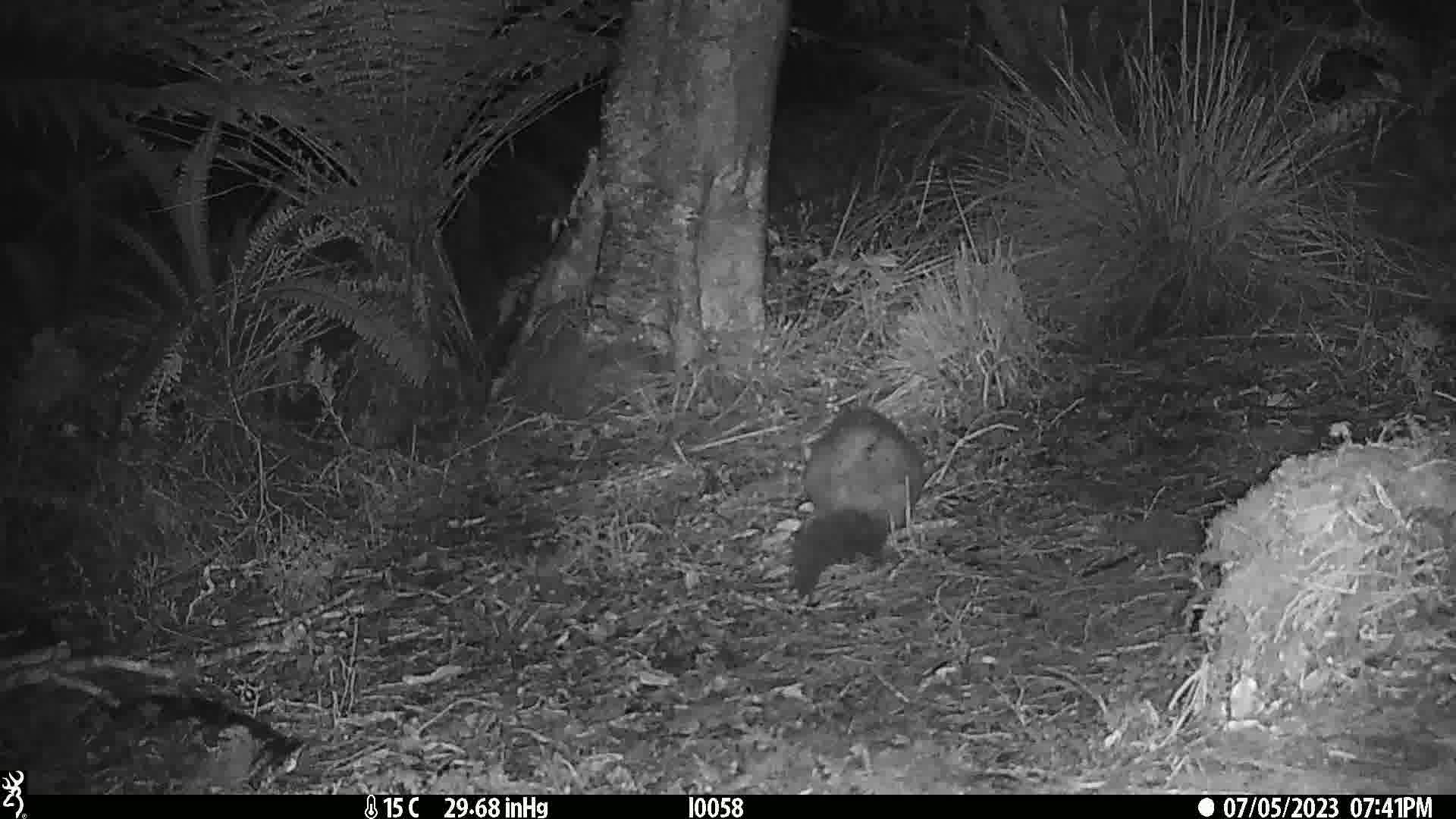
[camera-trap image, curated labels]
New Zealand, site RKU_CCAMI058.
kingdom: Animalia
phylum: Chordata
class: Mammalia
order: Diprotodontia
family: Phalangeridae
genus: Trichosurus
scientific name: Trichosurus vulpecula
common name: common brushtail possum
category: possum